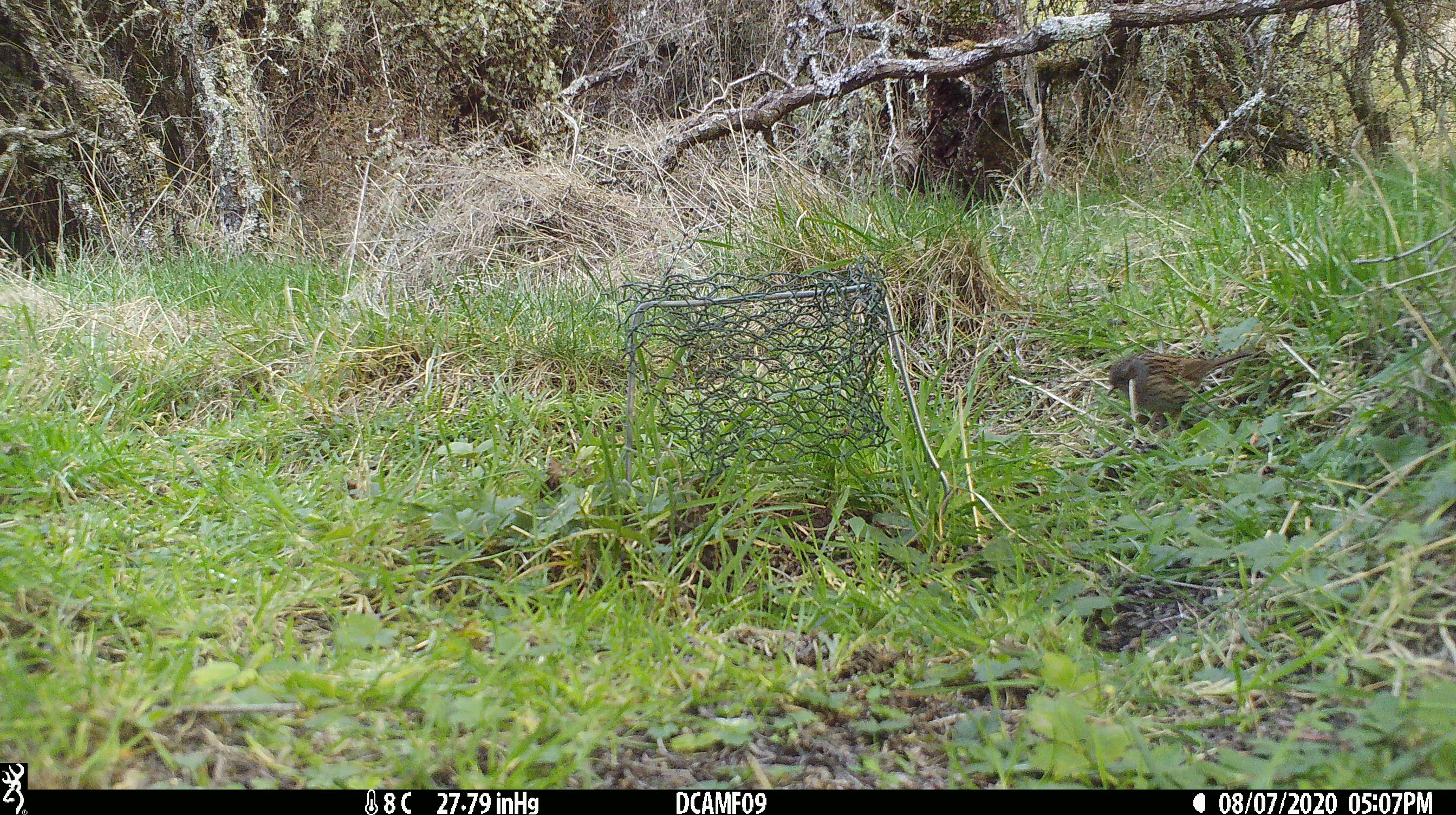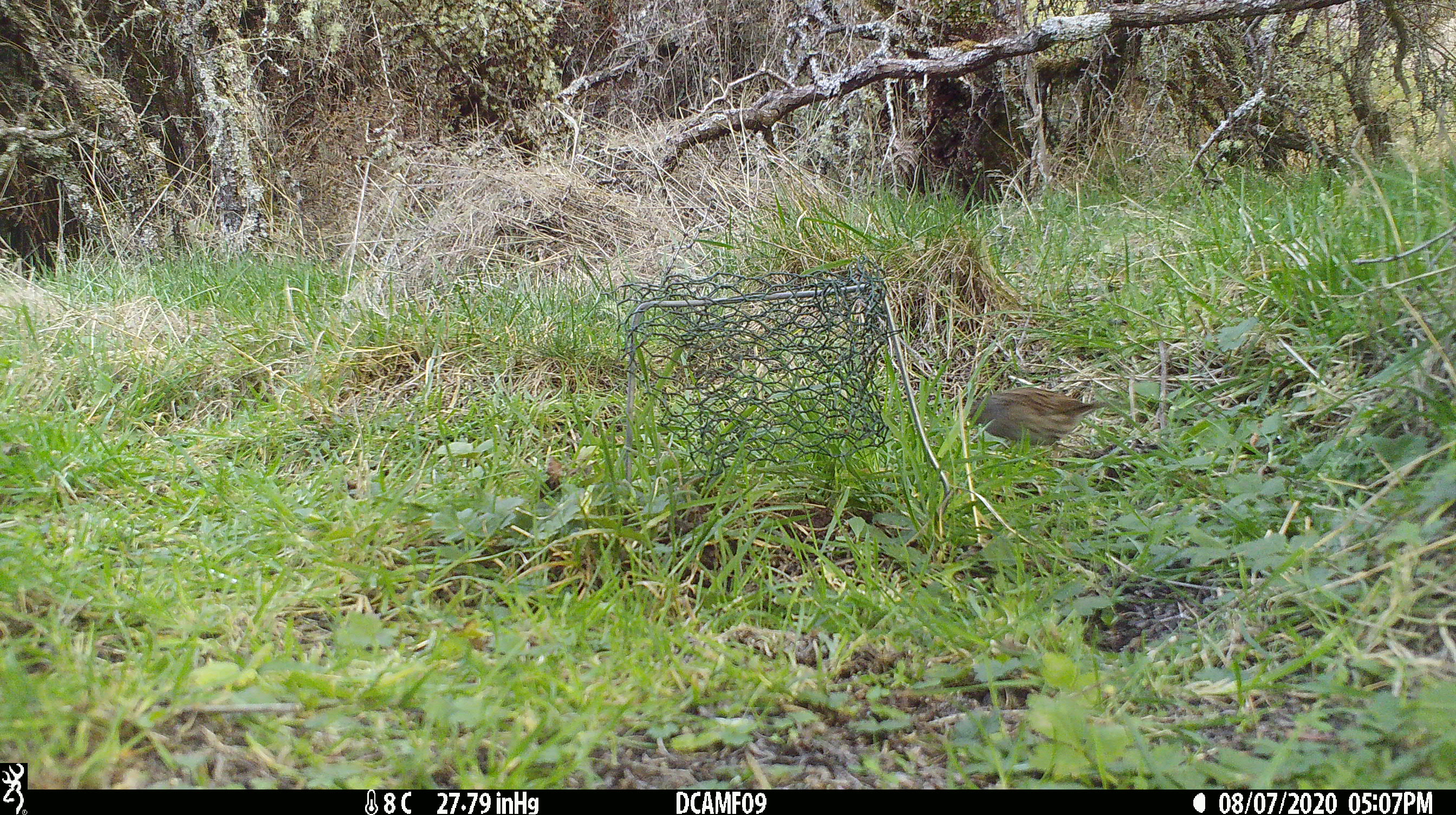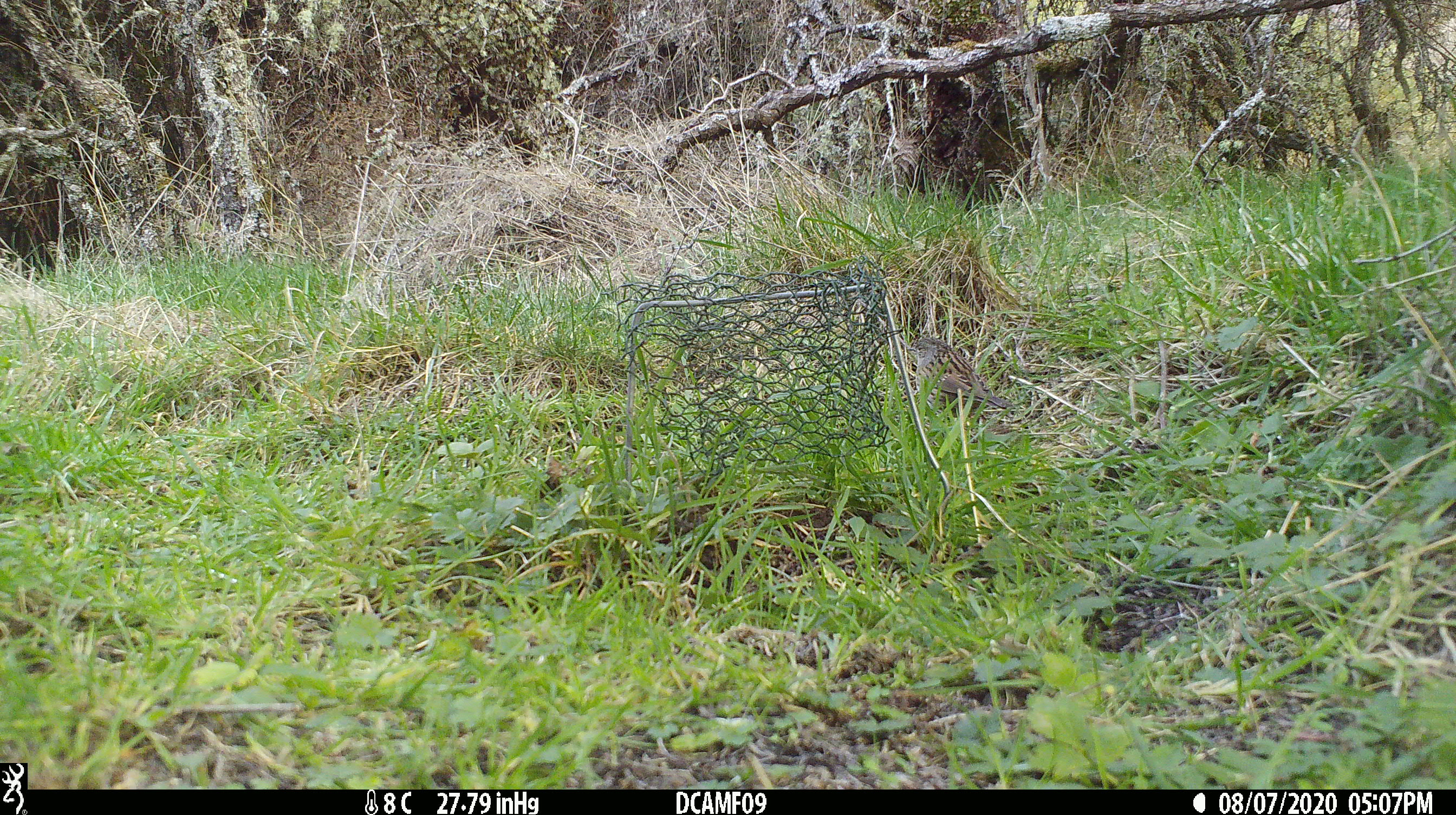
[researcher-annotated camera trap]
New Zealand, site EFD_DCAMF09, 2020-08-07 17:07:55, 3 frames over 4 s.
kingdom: Animalia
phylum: Chordata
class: Aves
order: Passeriformes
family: Prunellidae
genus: Prunella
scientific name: Prunella modularis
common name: dunnock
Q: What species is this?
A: Dunnock (Prunella modularis).